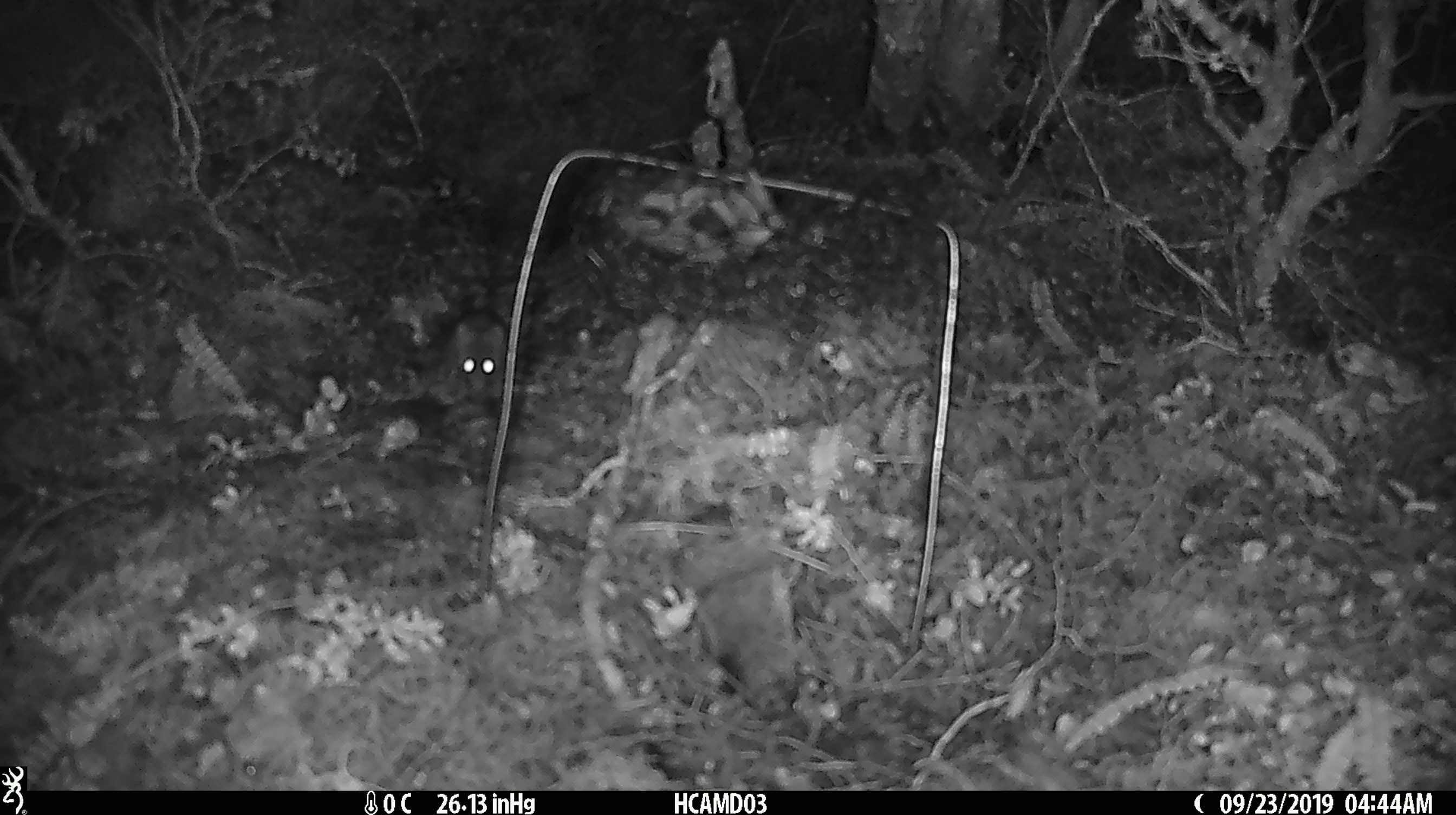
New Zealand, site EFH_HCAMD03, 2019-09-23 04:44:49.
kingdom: Animalia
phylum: Chordata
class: Mammalia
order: Rodentia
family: Muridae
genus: Mus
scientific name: Mus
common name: mouse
Mouse (Mus).